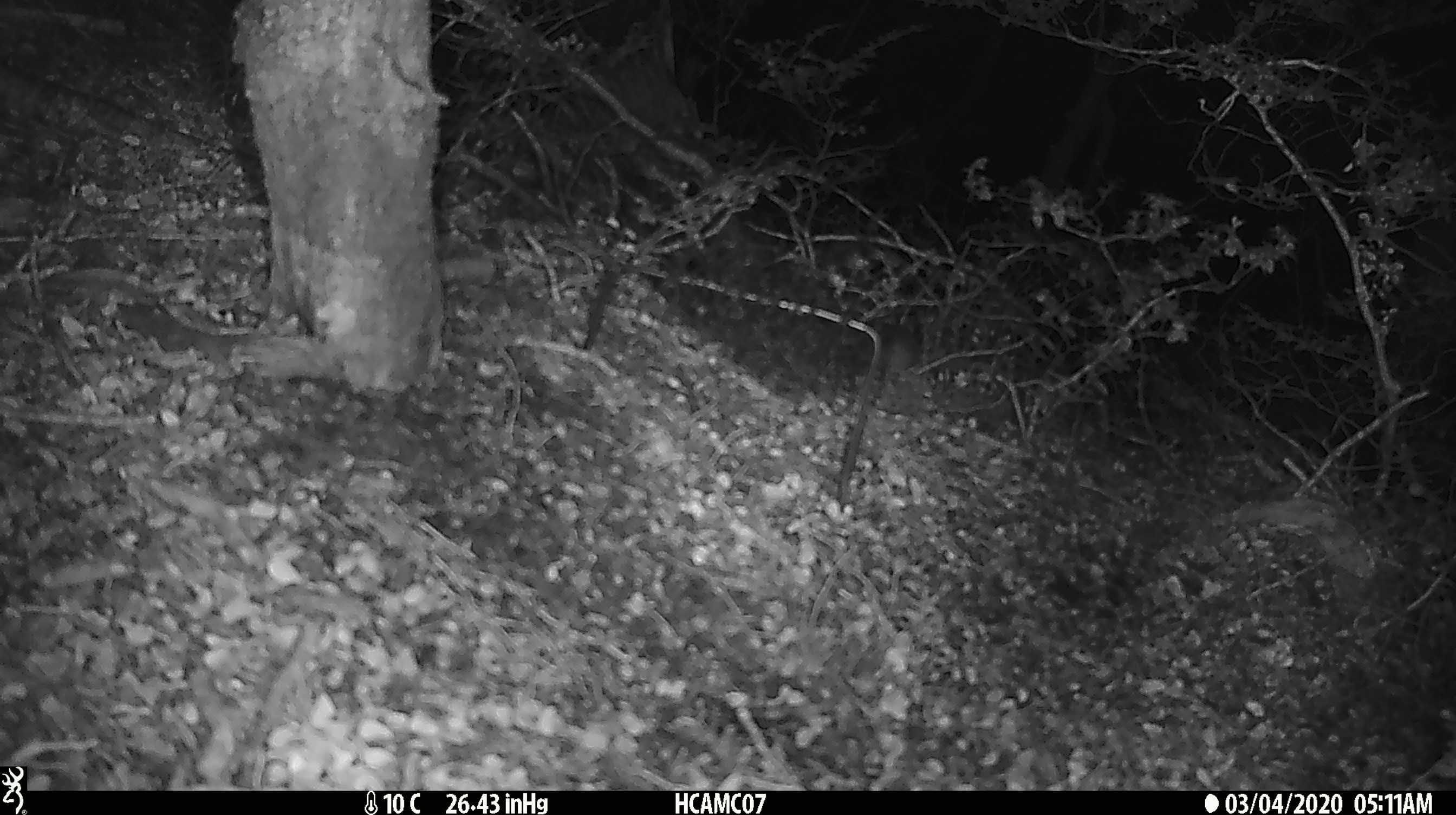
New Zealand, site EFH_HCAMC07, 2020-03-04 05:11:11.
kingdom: Animalia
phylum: Chordata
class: Mammalia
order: Rodentia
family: Muridae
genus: Mus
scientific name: Mus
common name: mouse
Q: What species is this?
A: Mouse (Mus).